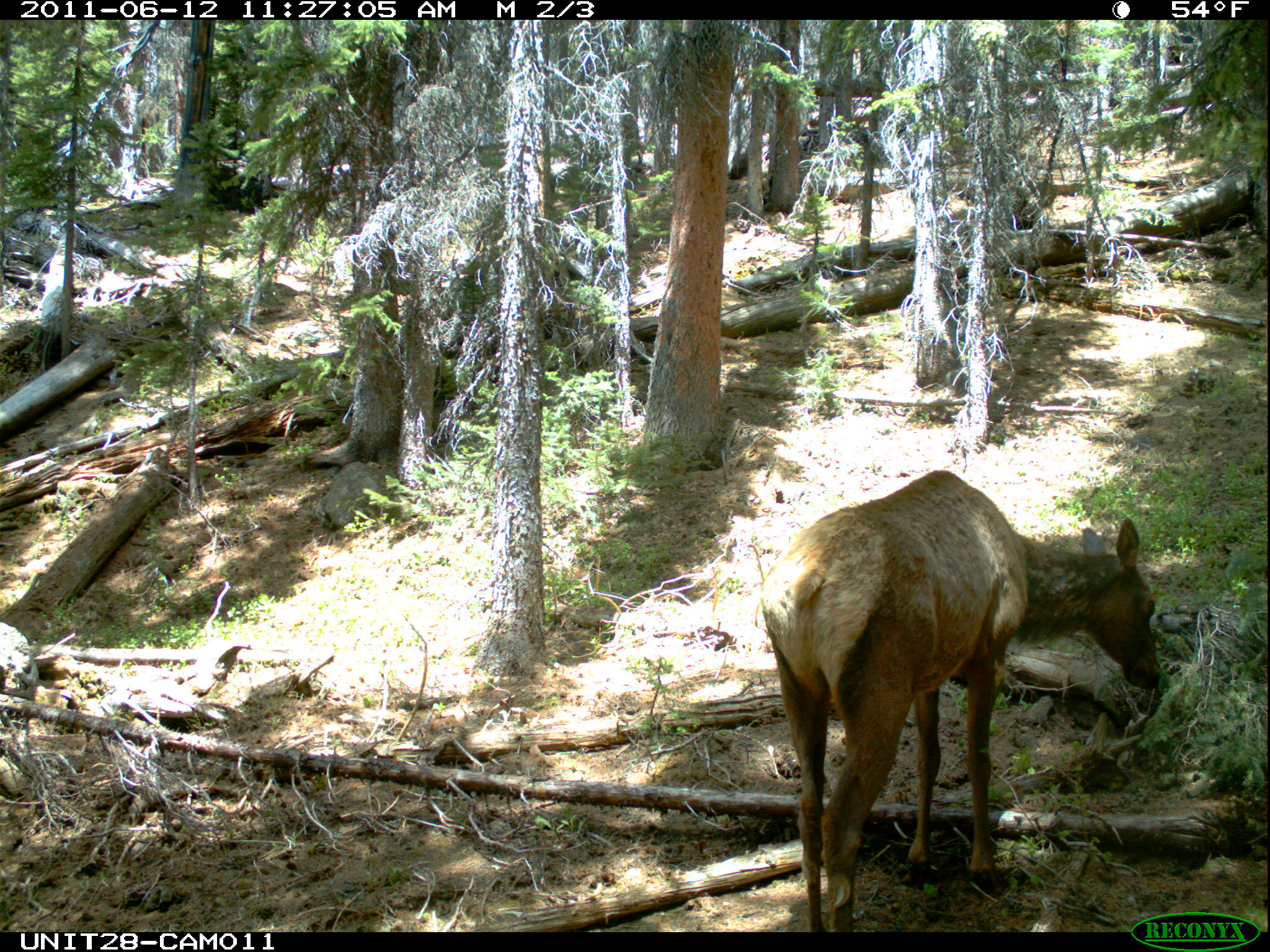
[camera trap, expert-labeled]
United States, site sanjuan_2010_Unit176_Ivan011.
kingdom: Animalia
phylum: Chordata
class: Mammalia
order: Artiodactyla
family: Cervidae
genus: Cervus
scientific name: Cervus elaphus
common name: red deer